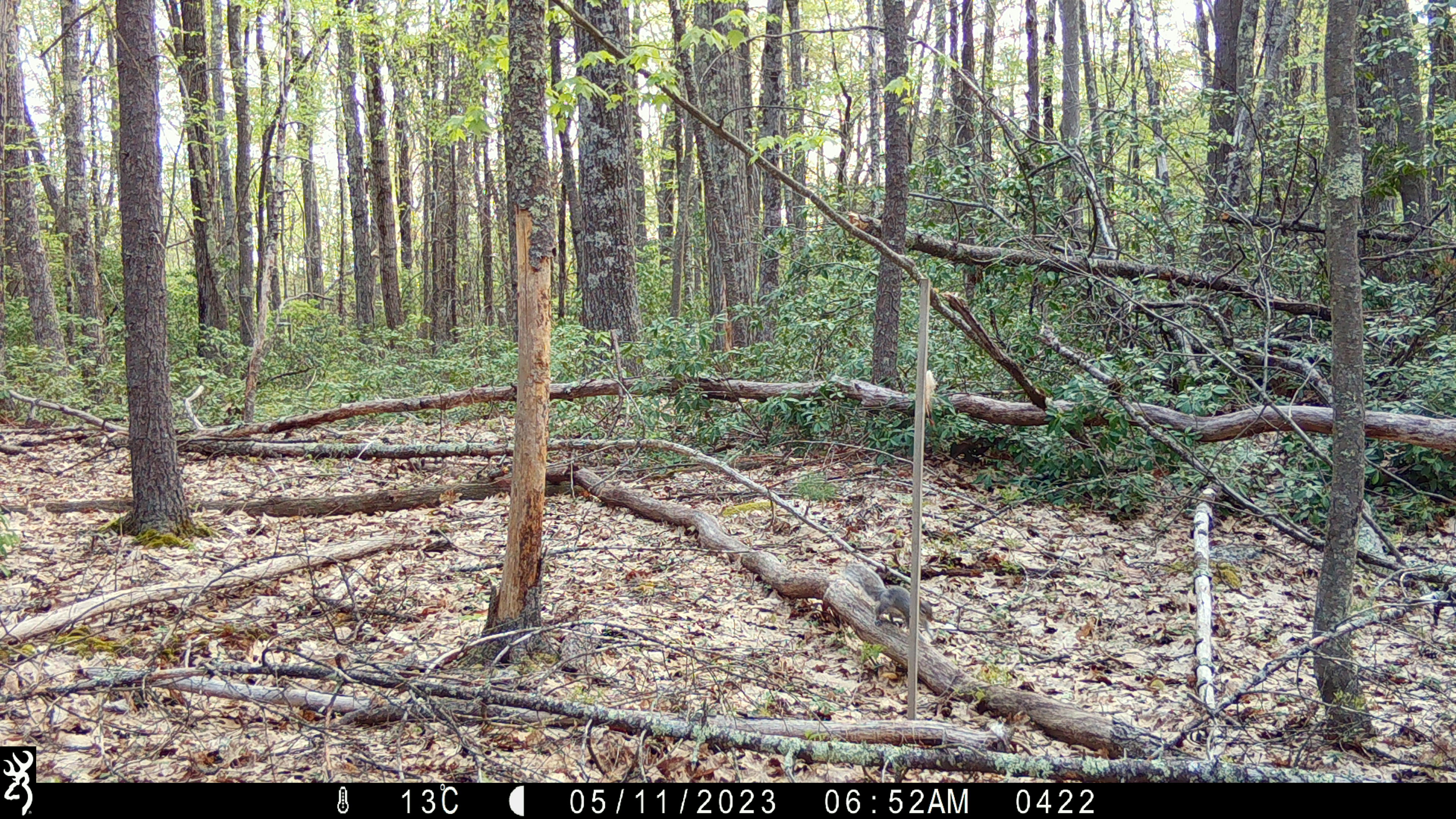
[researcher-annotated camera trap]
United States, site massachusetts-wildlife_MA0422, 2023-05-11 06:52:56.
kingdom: Animalia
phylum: Chordata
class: Mammalia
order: Rodentia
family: Sciuridae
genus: Sciurus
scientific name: Sciurus carolinensis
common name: gray squirrel